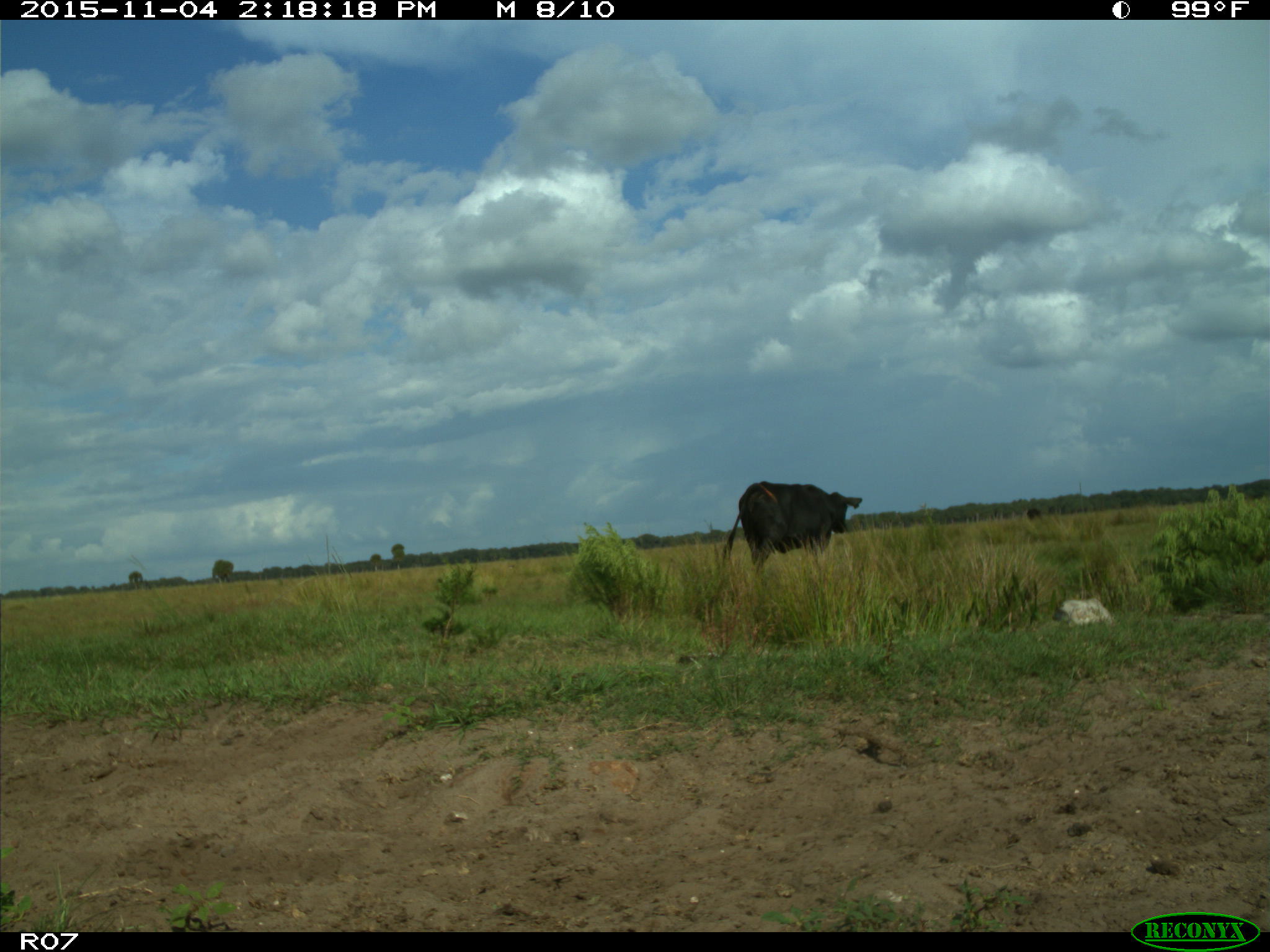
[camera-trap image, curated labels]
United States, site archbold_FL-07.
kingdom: Animalia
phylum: Chordata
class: Mammalia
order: Artiodactyla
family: Bovidae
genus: Bos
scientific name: Bos taurus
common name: domestic cow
Bos taurus (domestic cow).